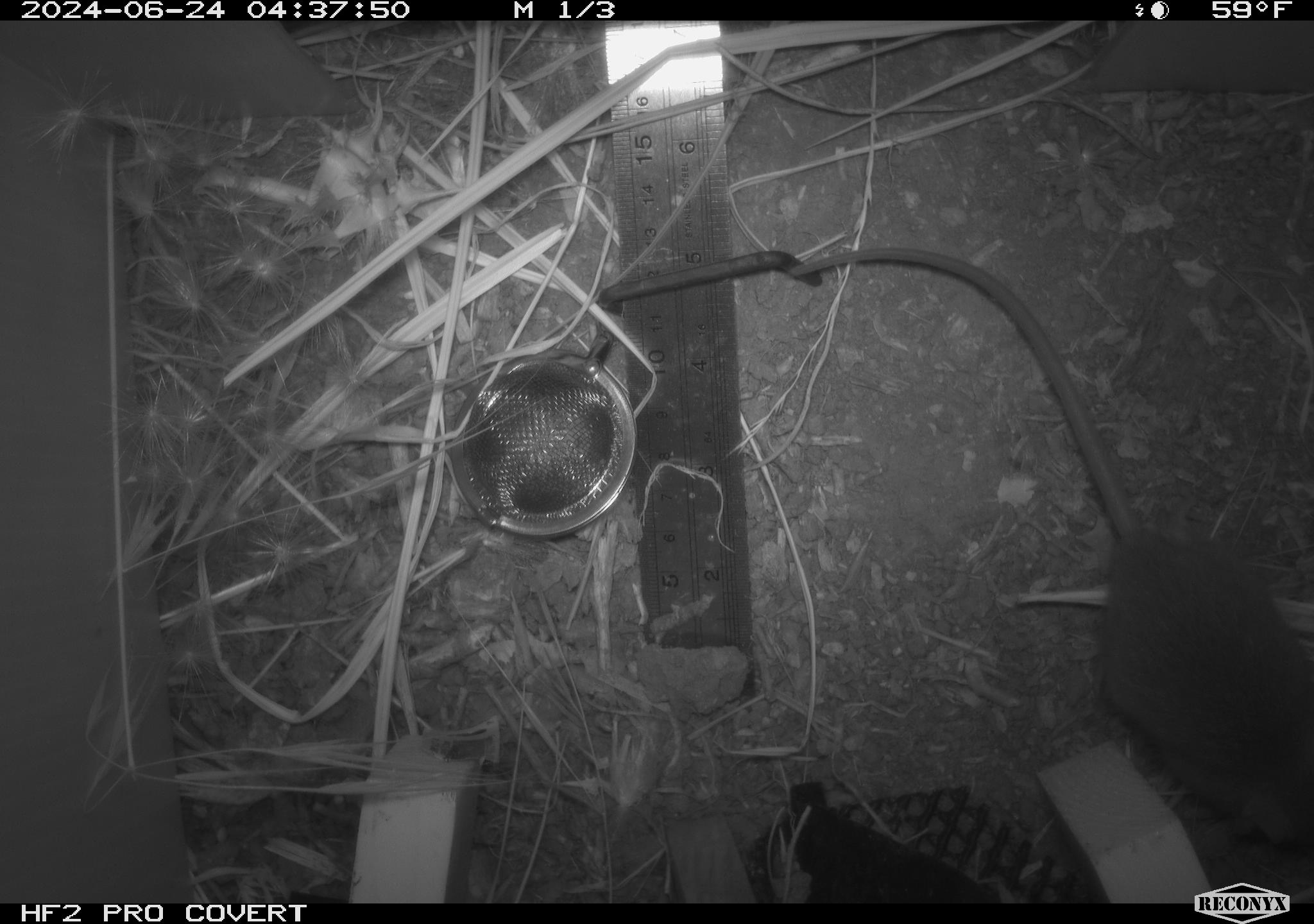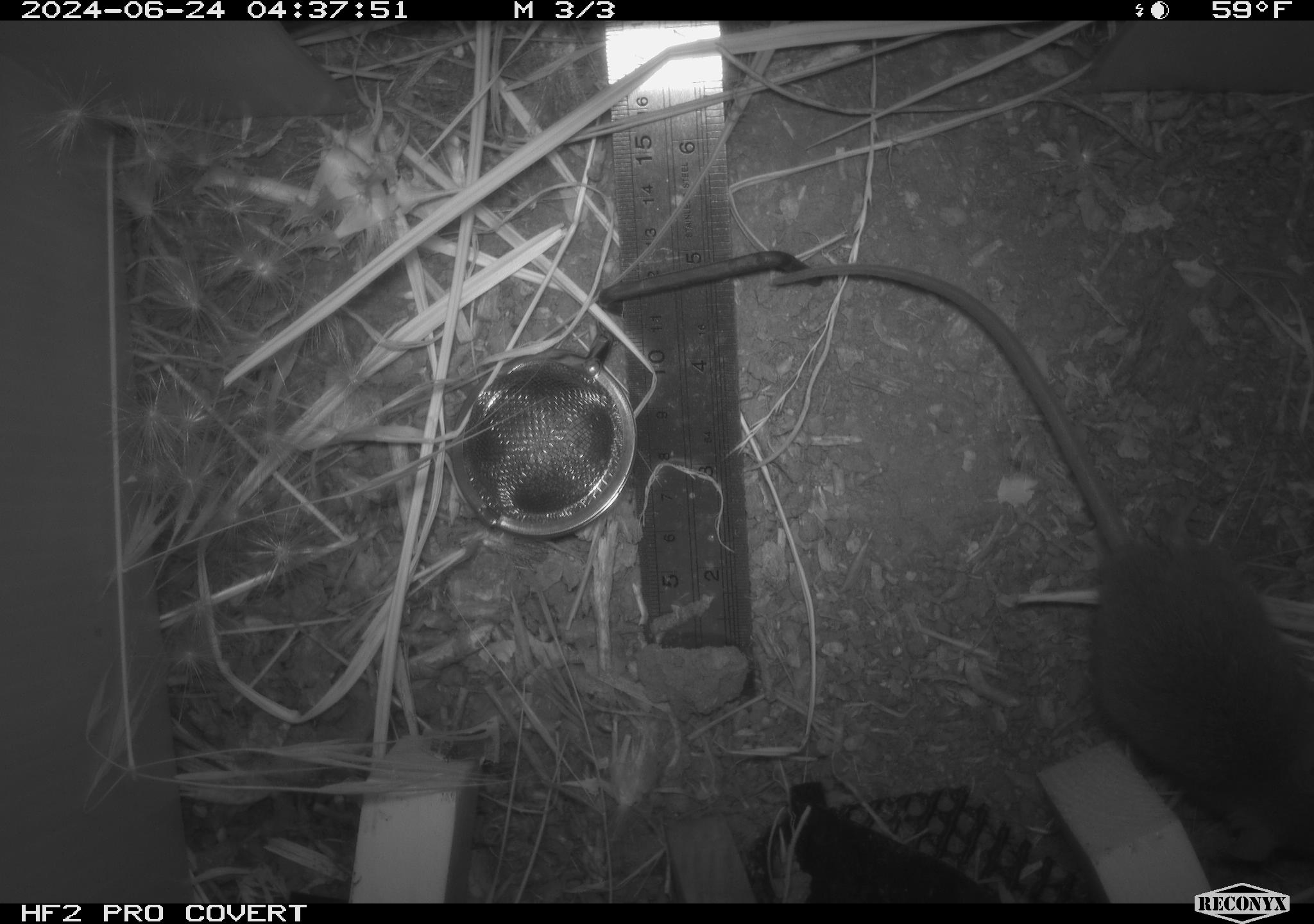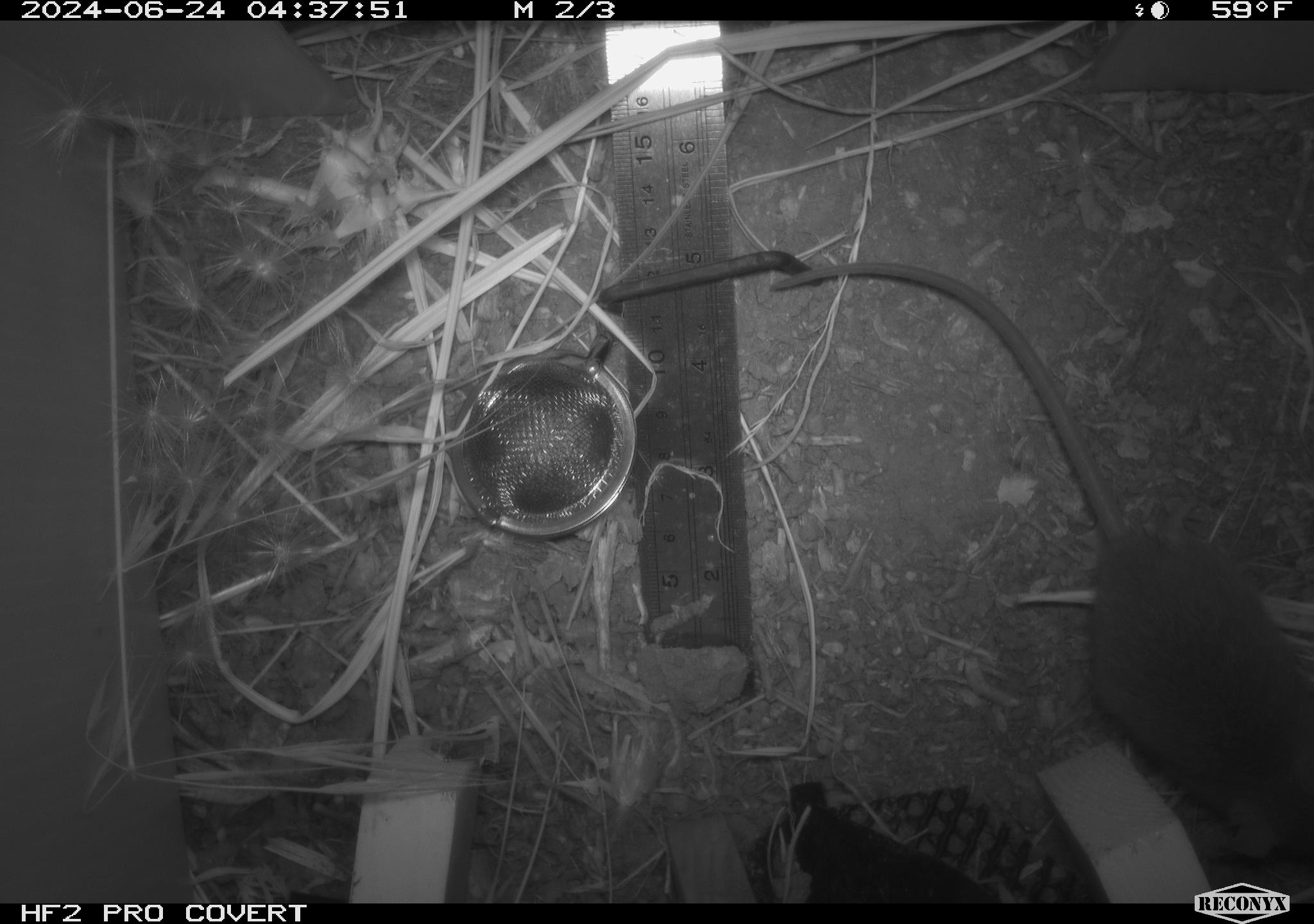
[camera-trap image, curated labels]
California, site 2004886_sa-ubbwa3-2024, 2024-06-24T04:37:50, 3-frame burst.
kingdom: Animalia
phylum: Chordata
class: Mammalia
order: Rodentia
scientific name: Rodentia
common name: mouse species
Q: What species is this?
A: Mouse species (Rodentia).